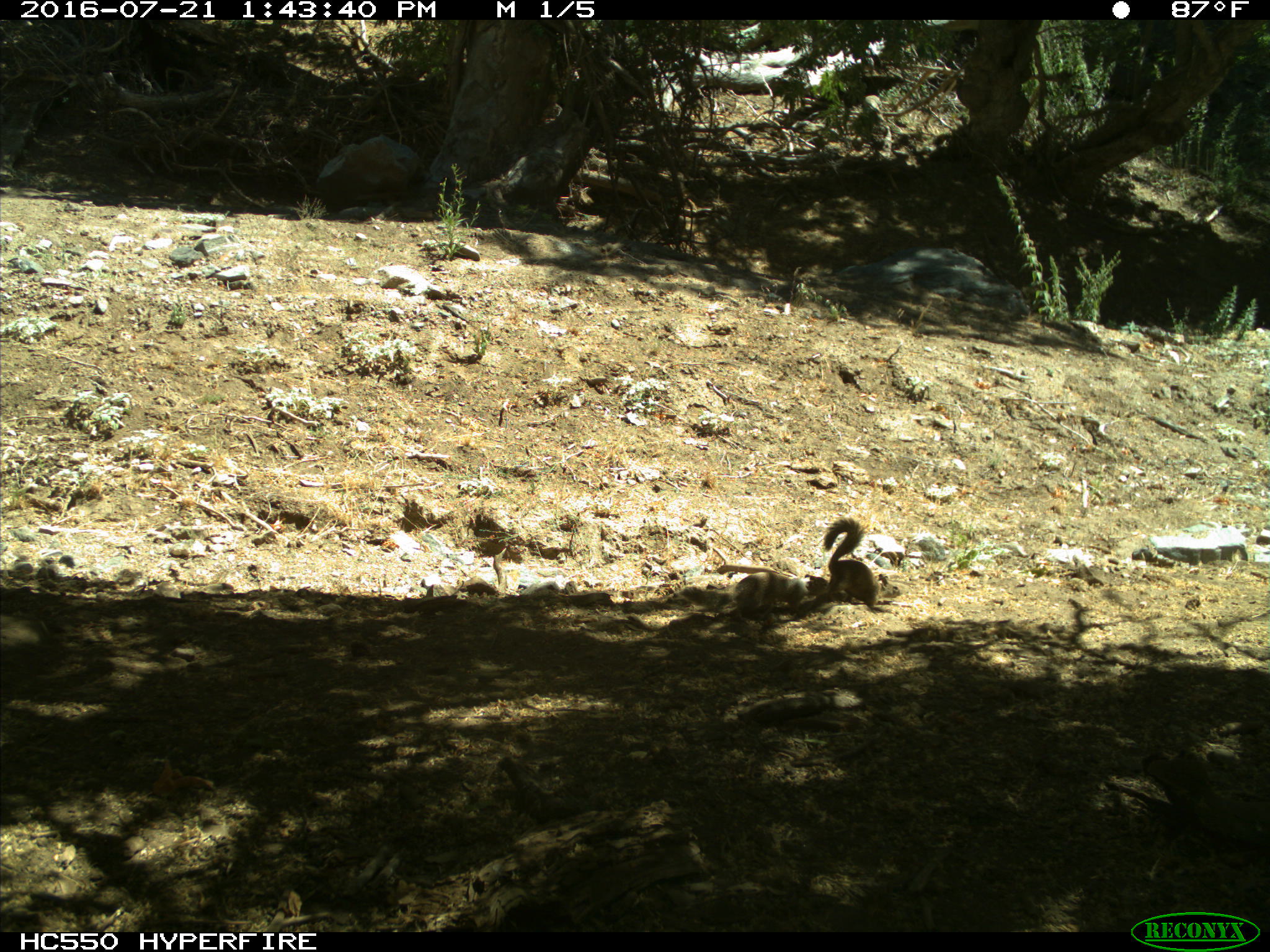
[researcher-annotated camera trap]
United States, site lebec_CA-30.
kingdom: Animalia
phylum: Chordata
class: Mammalia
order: Rodentia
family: Sciuridae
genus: Otospermophilus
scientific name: Otospermophilus beecheyi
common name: california ground squirrel